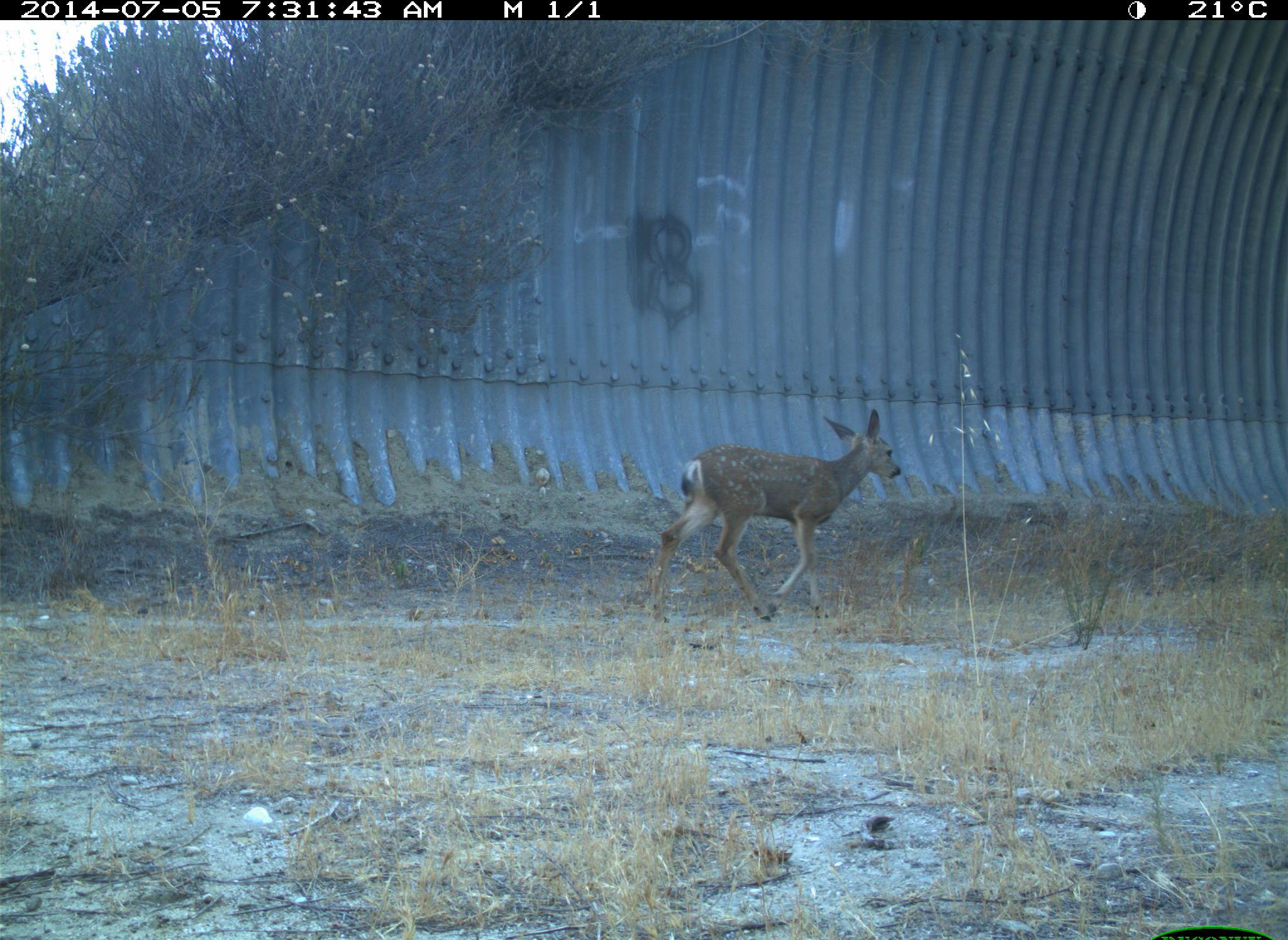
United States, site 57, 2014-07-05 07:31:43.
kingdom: Animalia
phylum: Chordata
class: Mammalia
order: Artiodactyla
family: Cervidae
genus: Odocoileus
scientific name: Odocoileus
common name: deer